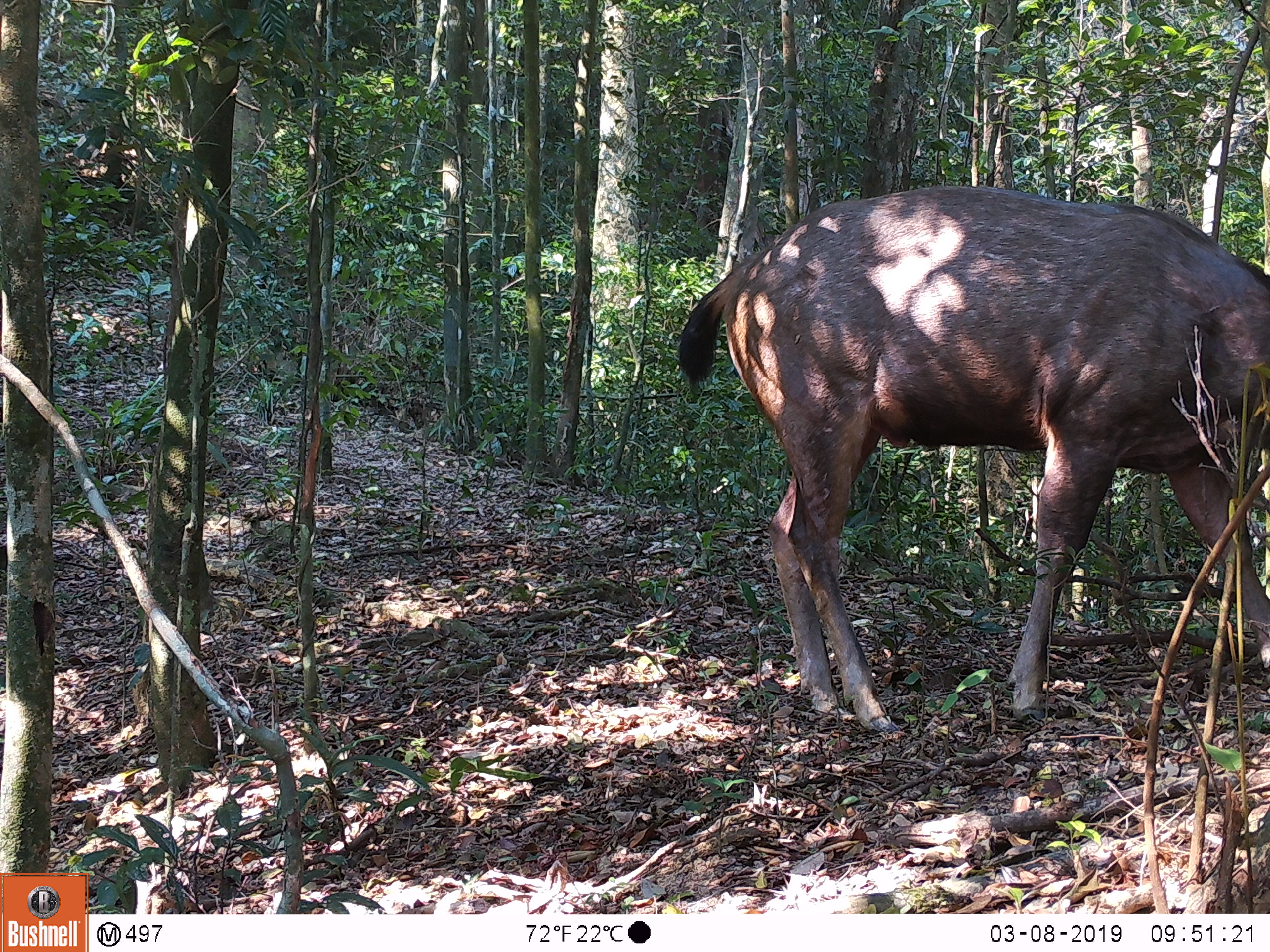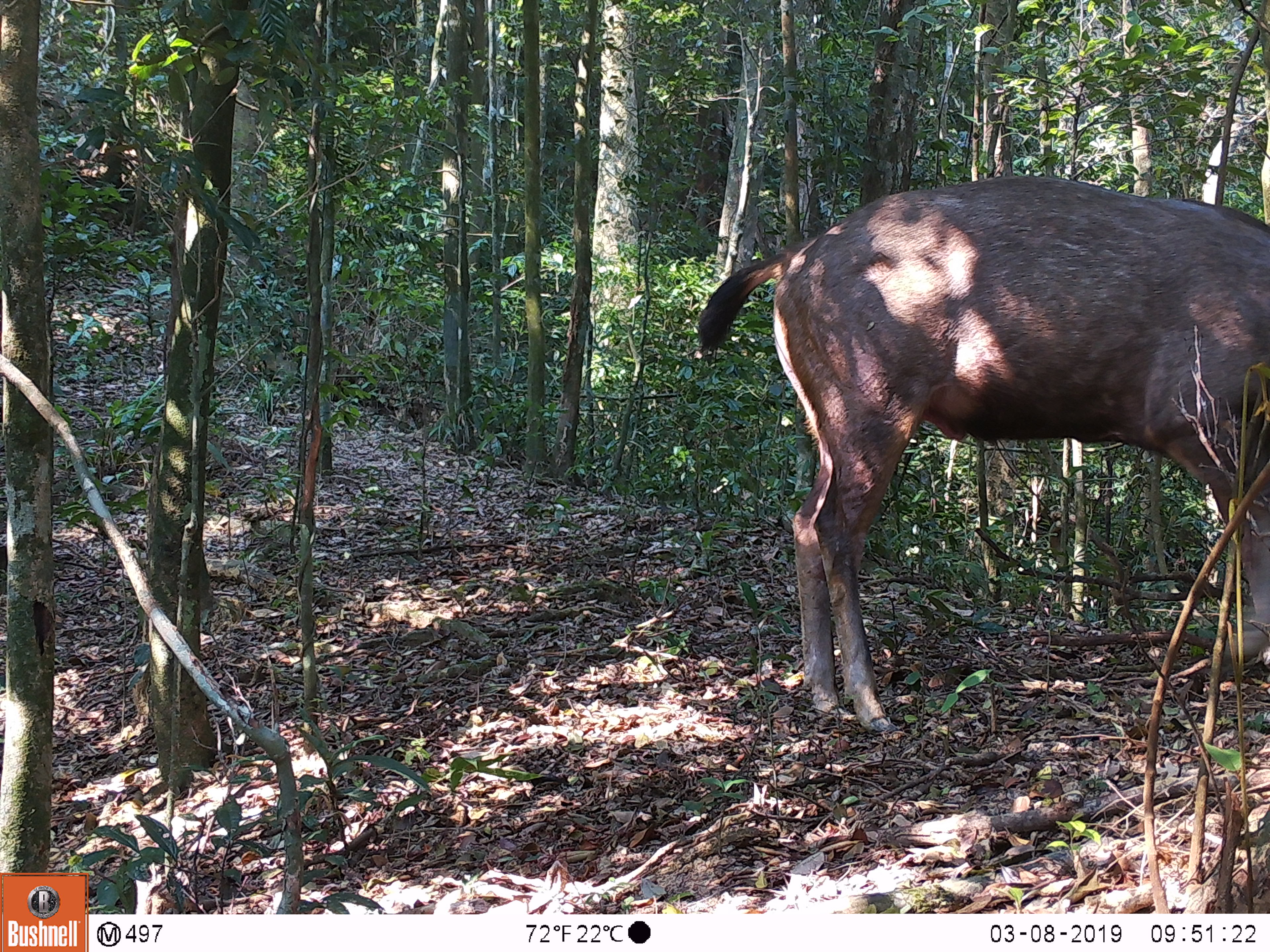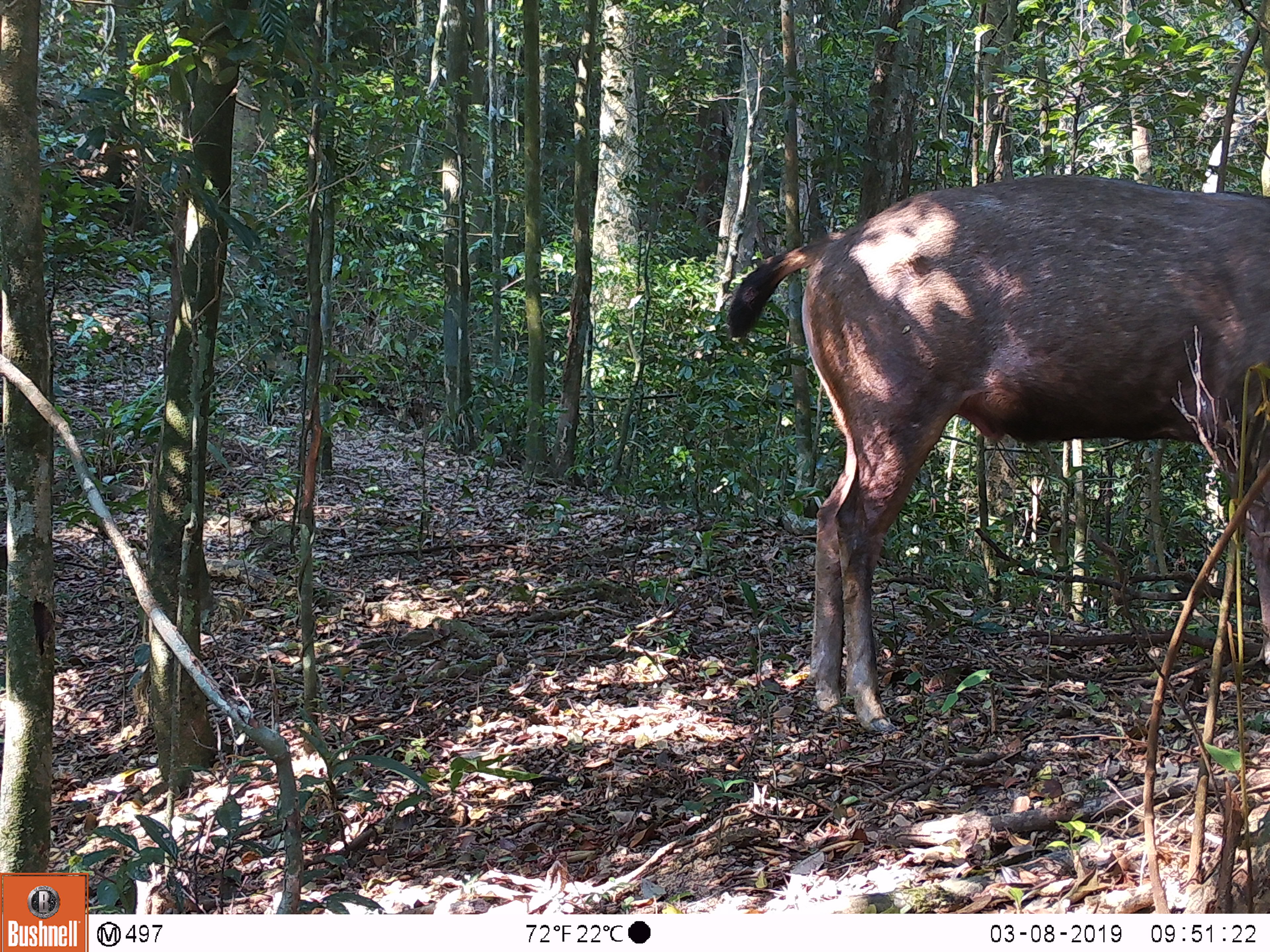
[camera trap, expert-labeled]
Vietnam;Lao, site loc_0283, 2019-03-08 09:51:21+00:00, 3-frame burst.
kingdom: Animalia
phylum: Chordata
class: Mammalia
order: Artiodactyla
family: Cervidae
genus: Rusa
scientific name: Rusa unicolor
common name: sambar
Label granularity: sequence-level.